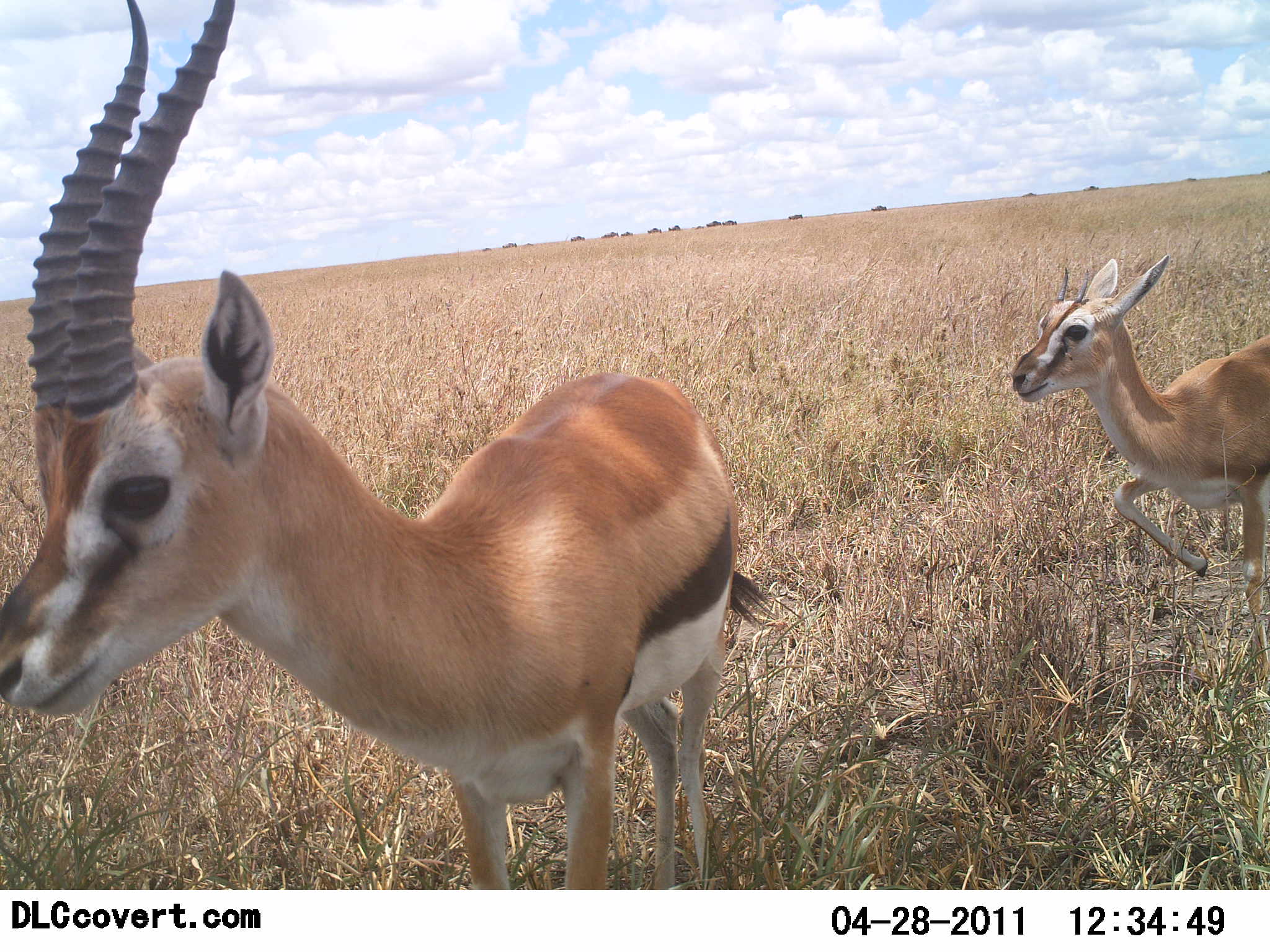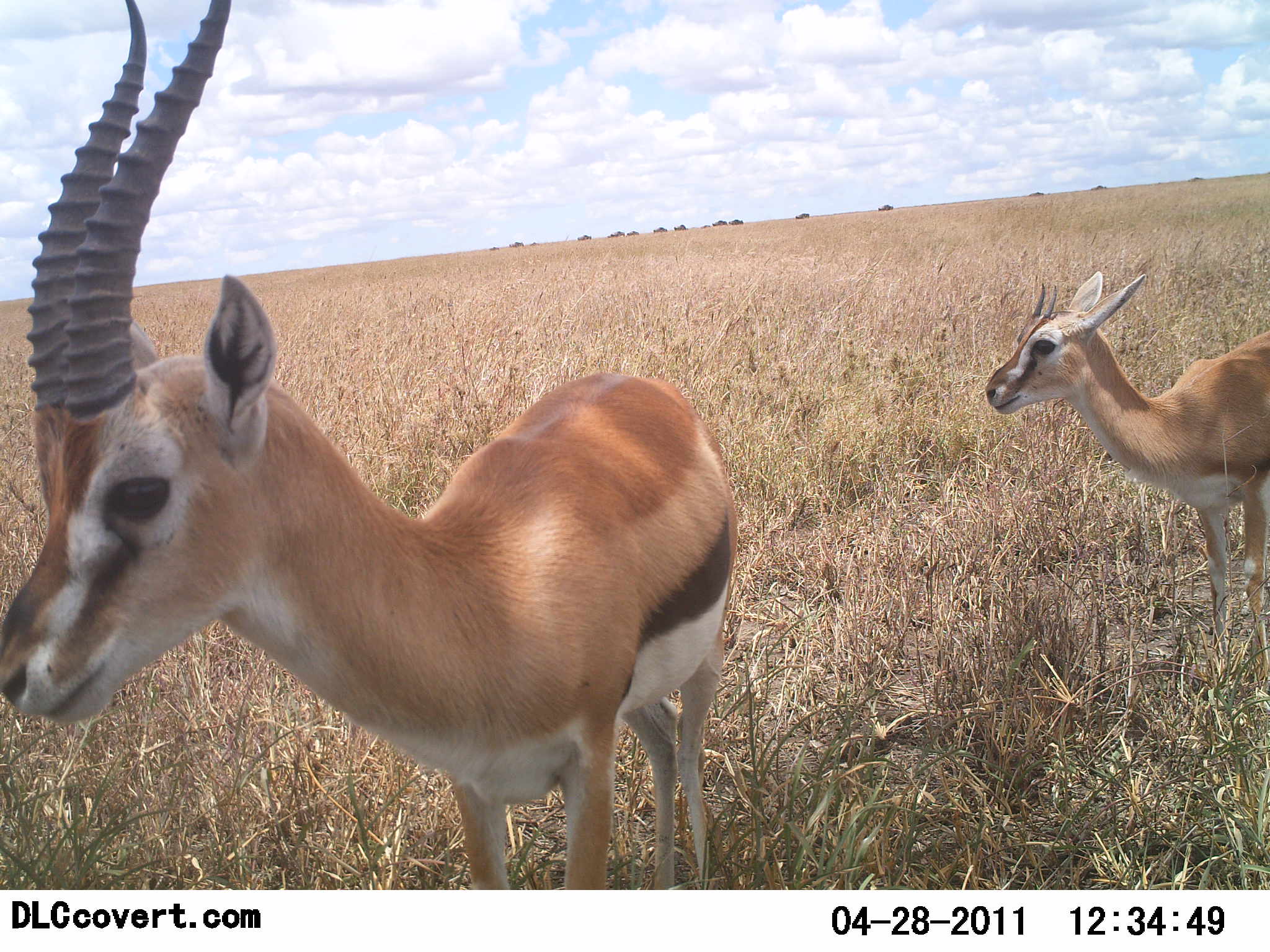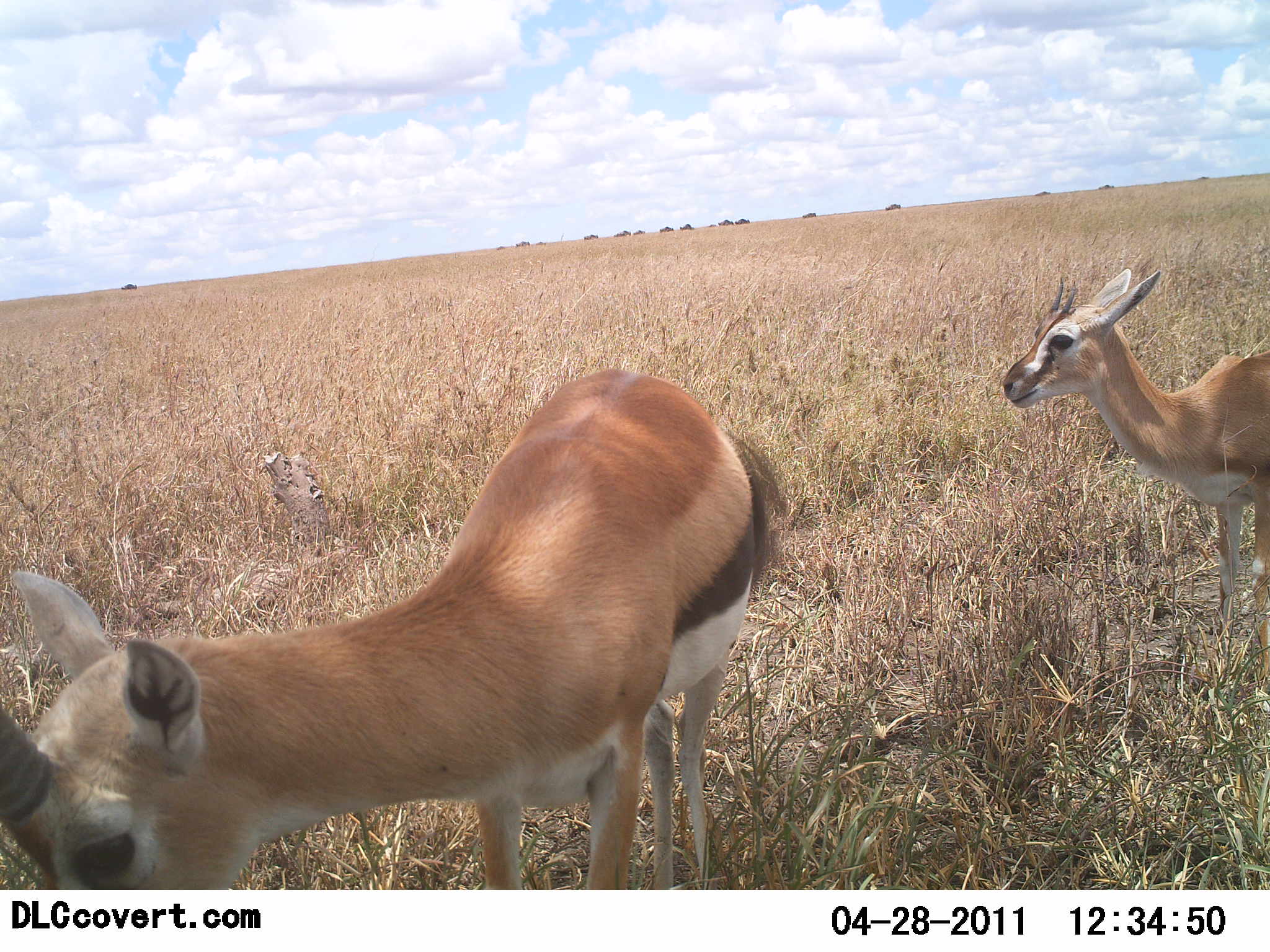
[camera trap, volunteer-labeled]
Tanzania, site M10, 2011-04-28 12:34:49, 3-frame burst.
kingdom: Animalia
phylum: Chordata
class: Mammalia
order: Artiodactyla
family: Bovidae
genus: Eudorcas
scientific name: Eudorcas thomsonii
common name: thomson's gazelle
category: gazellethomsons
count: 2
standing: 82%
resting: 0%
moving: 9%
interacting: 0%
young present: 27%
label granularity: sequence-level